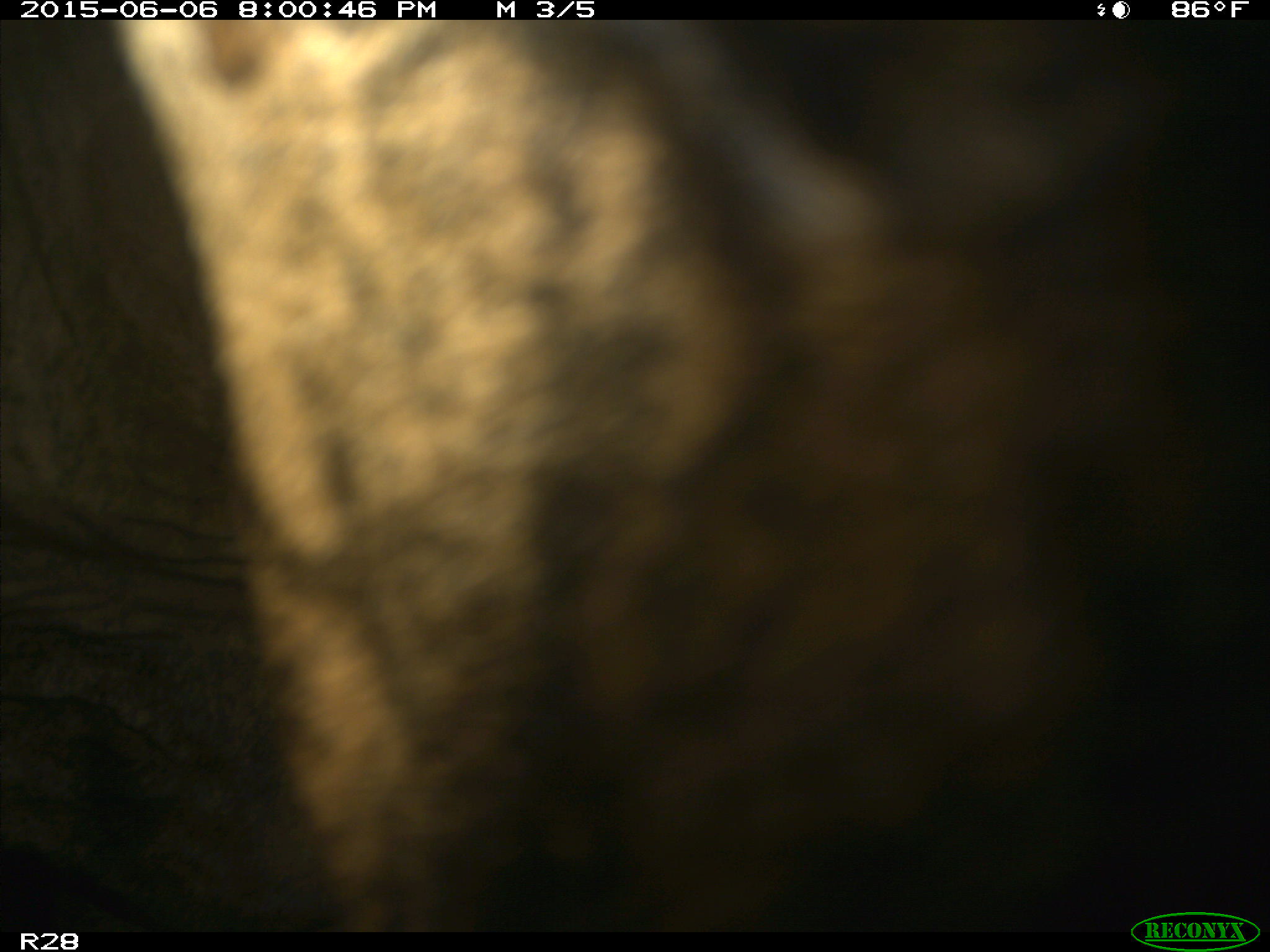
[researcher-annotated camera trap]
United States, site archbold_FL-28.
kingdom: Animalia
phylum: Chordata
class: Mammalia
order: Artiodactyla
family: Bovidae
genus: Bos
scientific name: Bos taurus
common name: domestic cow